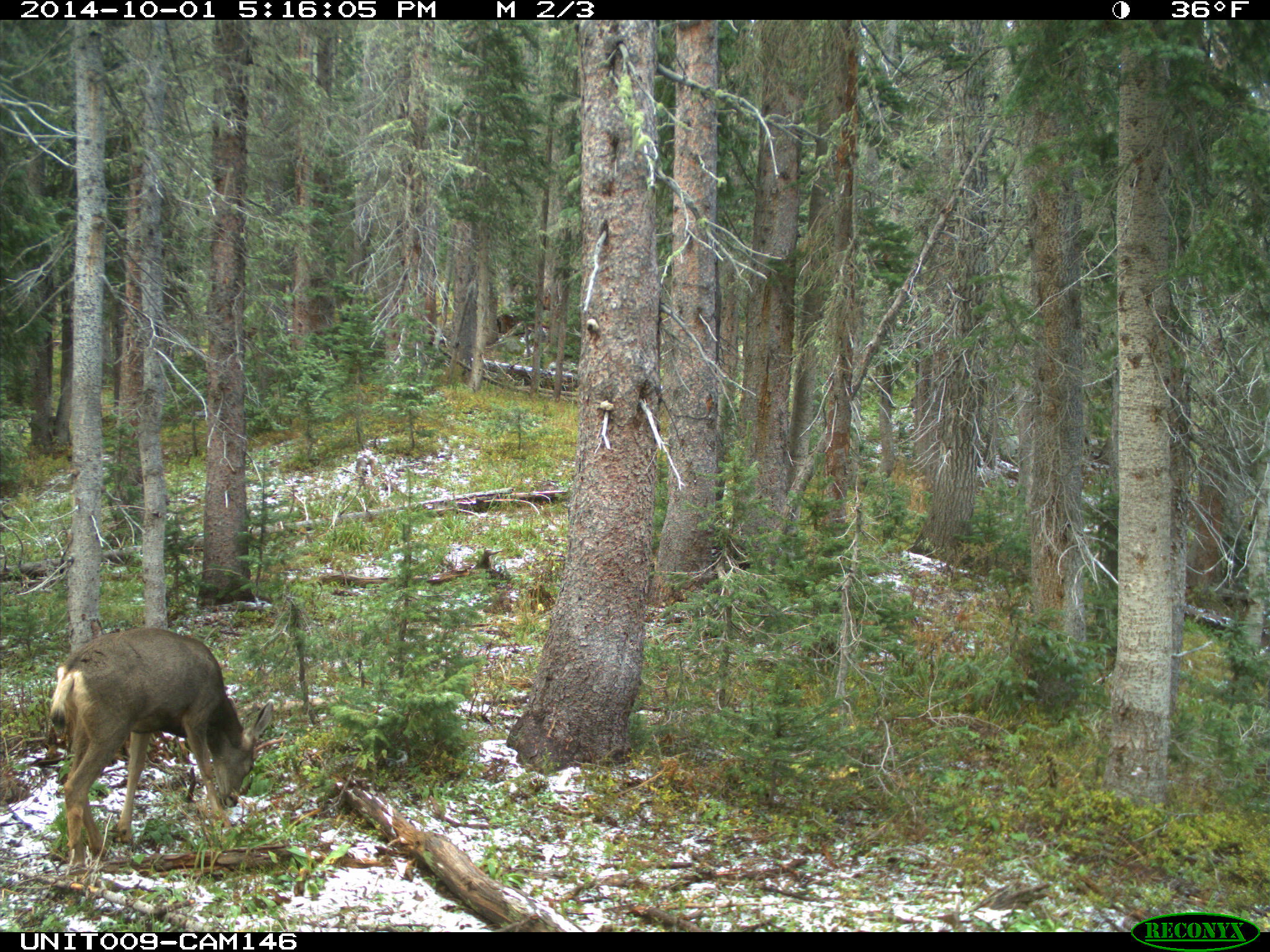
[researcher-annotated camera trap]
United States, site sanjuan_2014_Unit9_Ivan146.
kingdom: Animalia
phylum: Chordata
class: Mammalia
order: Artiodactyla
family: Cervidae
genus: Odocoileus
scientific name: Odocoileus hemionus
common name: mule deer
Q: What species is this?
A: Odocoileus hemionus (mule deer).